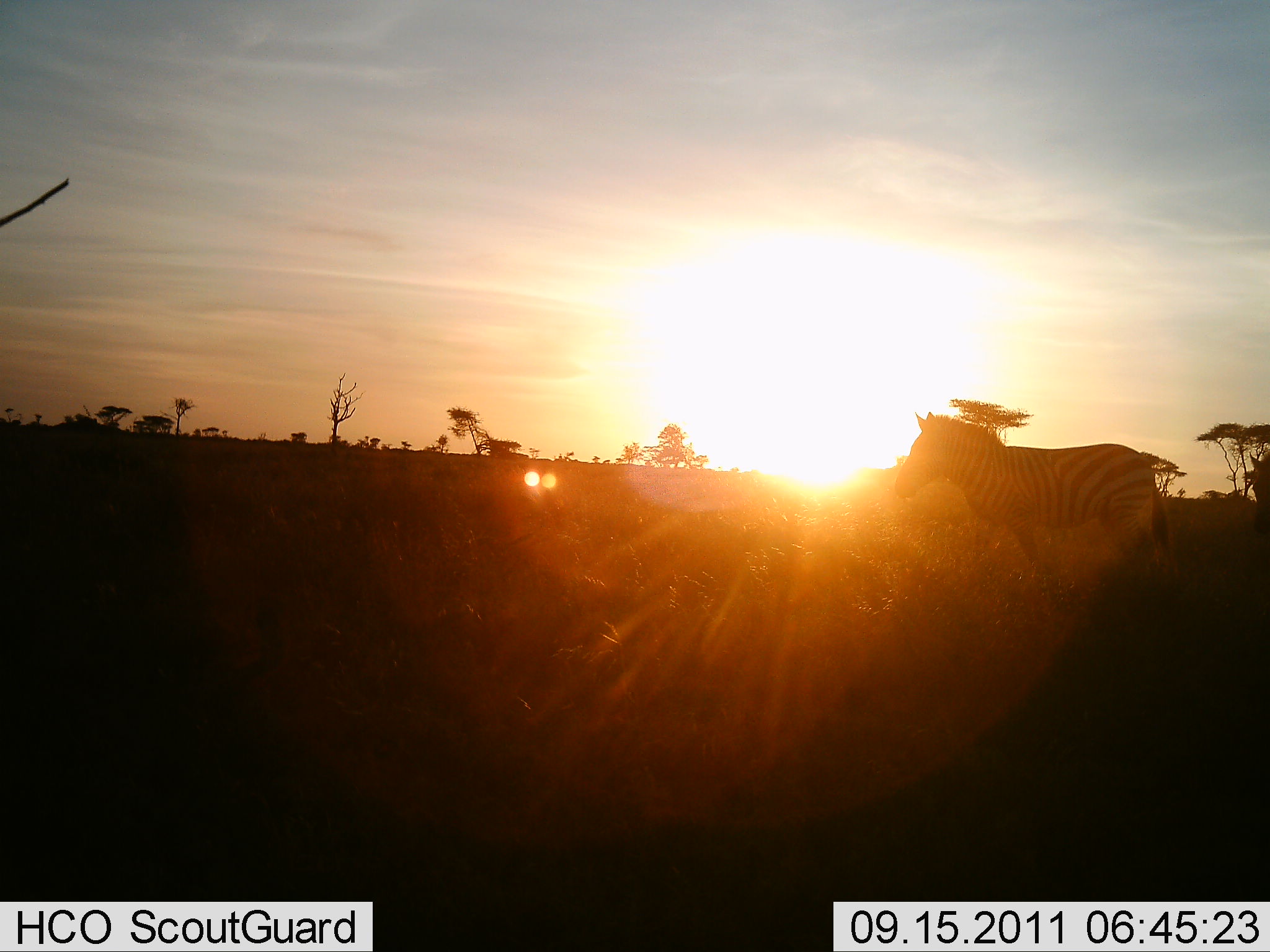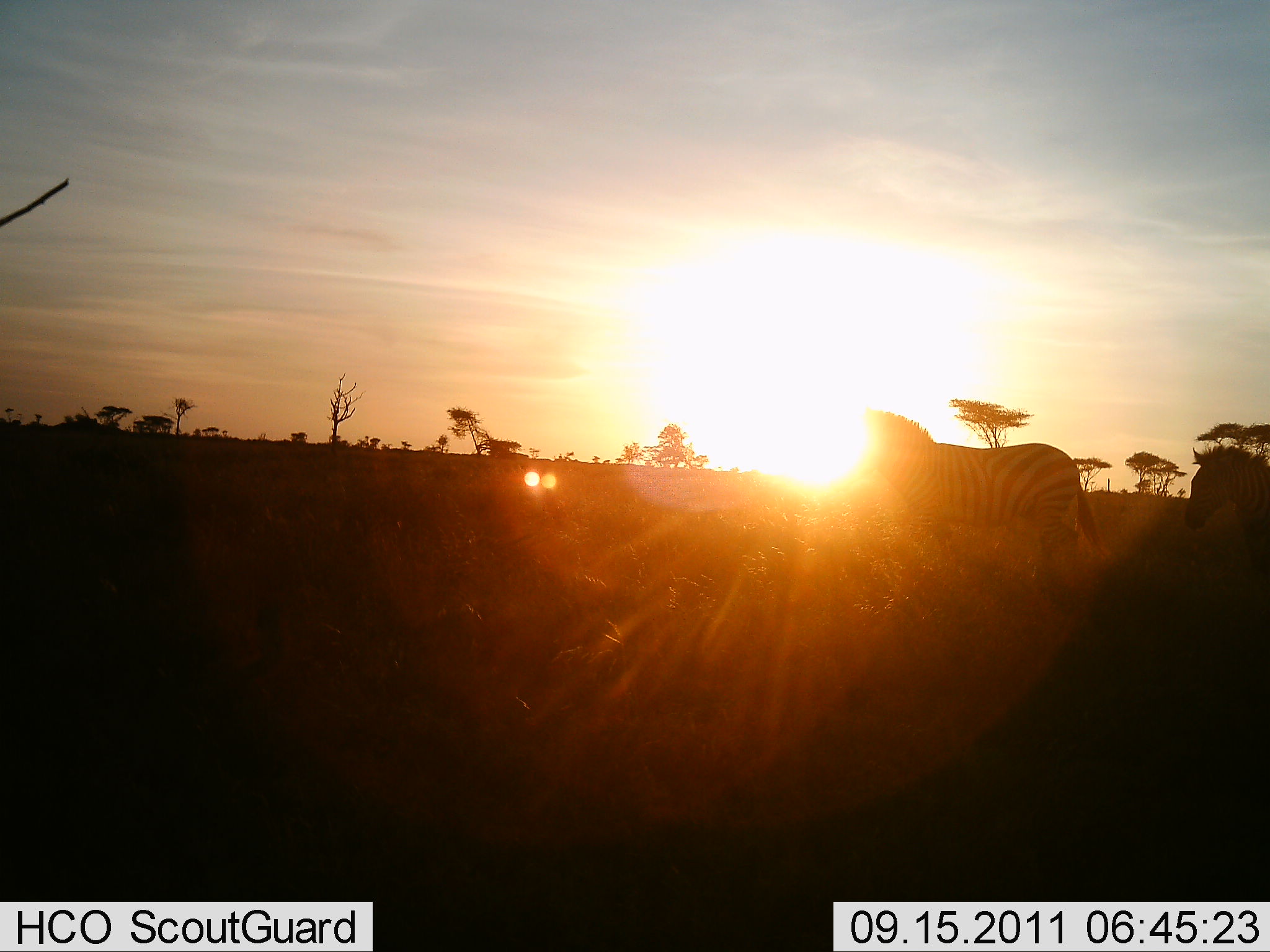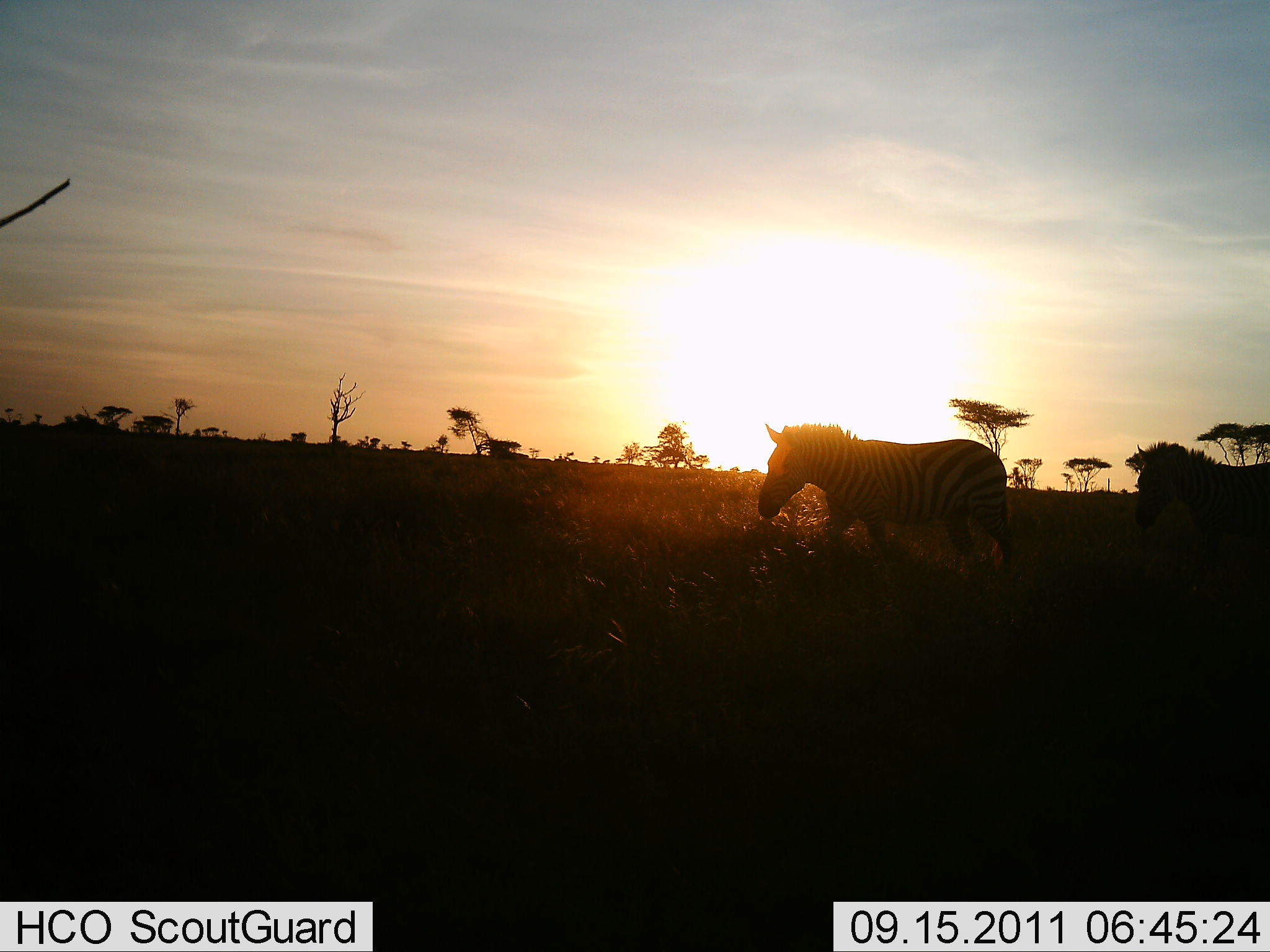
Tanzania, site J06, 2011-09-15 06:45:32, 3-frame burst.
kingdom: Animalia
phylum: Chordata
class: Mammalia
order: Perissodactyla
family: Equidae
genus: Equus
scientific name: Equus quagga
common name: plains zebra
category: zebra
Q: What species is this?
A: Zebra (plains zebra) (Equus quagga).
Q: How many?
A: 2.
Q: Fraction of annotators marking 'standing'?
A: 0%.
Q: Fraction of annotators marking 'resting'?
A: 0%.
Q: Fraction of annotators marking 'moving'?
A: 100%.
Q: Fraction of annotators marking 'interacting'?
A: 0%.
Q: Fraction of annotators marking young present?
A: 0%.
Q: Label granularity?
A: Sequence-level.